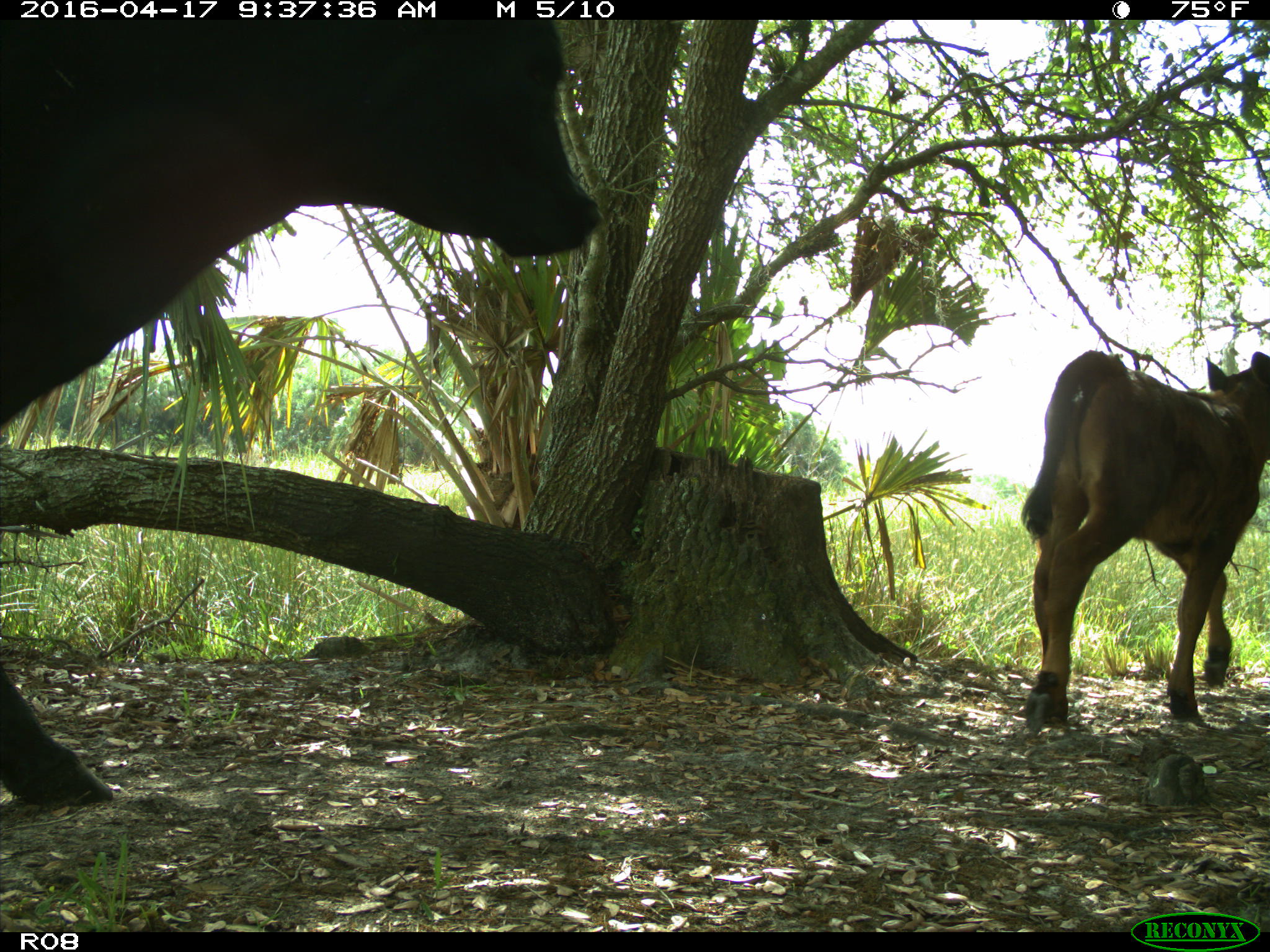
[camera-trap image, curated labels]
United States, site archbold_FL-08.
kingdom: Animalia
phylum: Chordata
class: Mammalia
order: Artiodactyla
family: Bovidae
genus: Bos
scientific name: Bos taurus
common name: domestic cow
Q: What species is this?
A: Bos taurus (domestic cow).